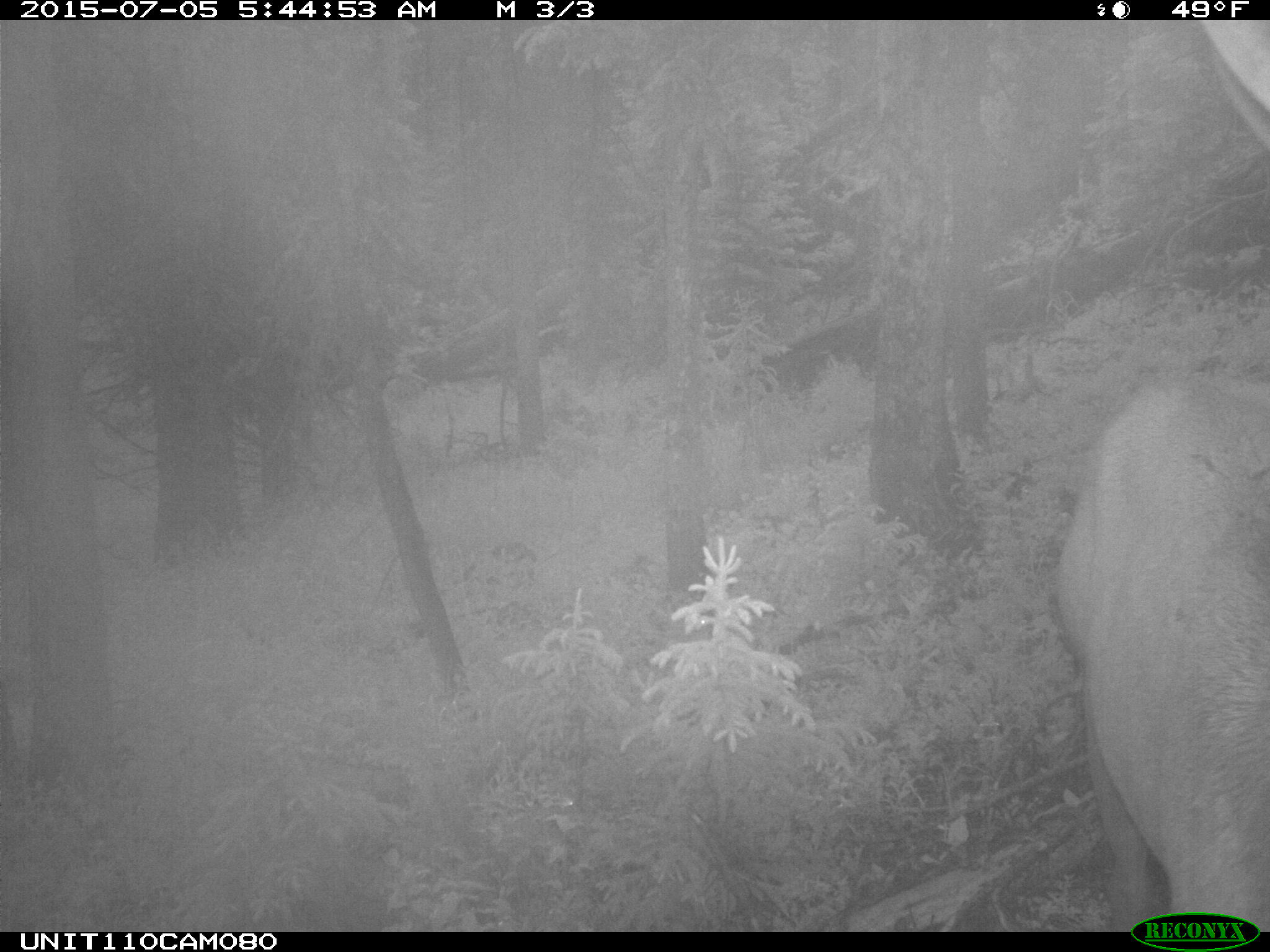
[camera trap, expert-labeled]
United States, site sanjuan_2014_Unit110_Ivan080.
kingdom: Animalia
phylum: Chordata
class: Mammalia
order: Artiodactyla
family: Cervidae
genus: Cervus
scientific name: Cervus elaphus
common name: red deer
Cervus elaphus (red deer).